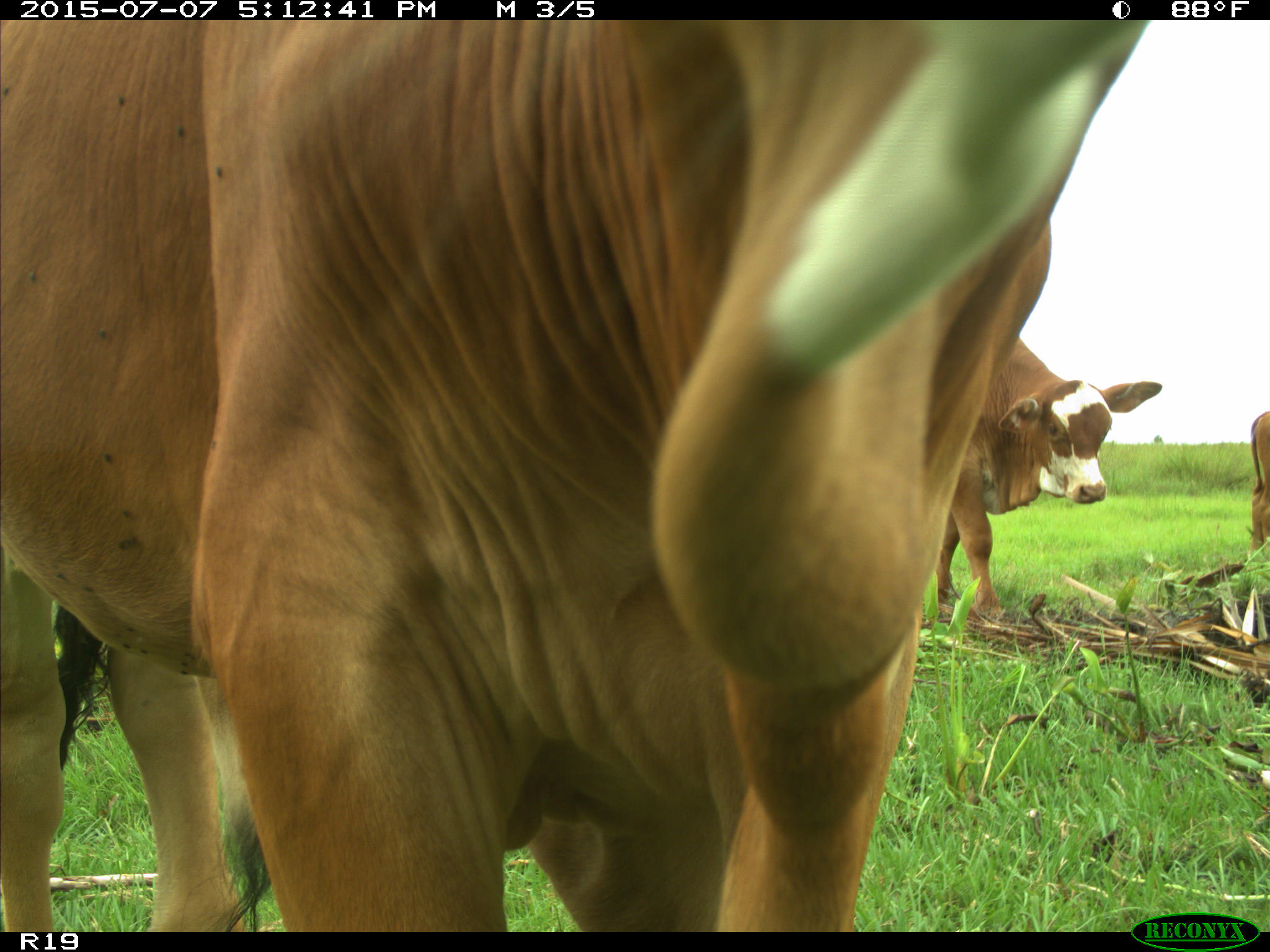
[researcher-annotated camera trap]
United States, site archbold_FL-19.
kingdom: Animalia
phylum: Chordata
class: Mammalia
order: Artiodactyla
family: Bovidae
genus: Bos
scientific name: Bos taurus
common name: domestic cow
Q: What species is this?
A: Bos taurus (domestic cow).